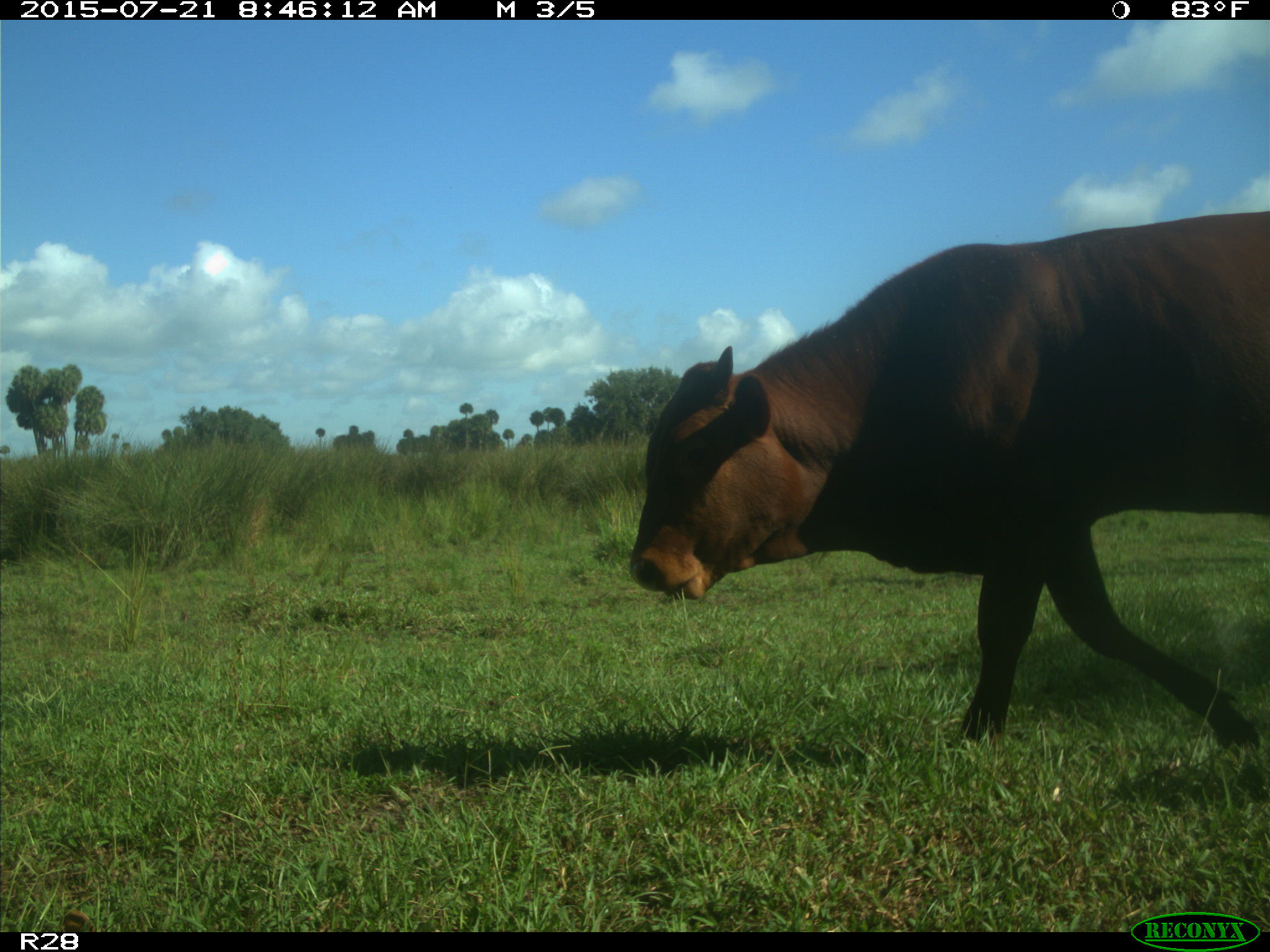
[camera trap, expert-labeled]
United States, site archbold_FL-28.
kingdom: Animalia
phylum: Chordata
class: Mammalia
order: Artiodactyla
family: Bovidae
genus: Bos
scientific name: Bos taurus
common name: domestic cow